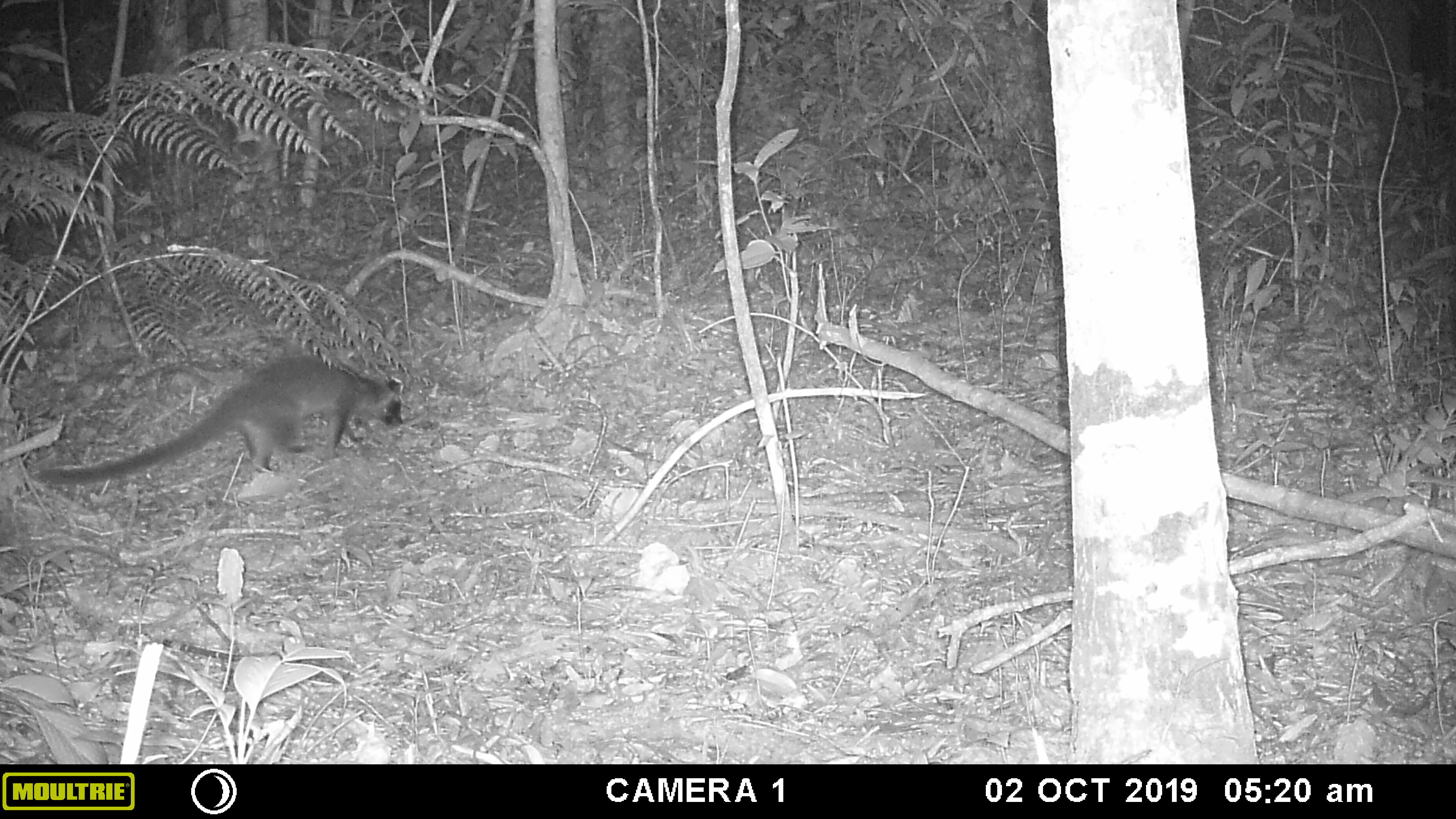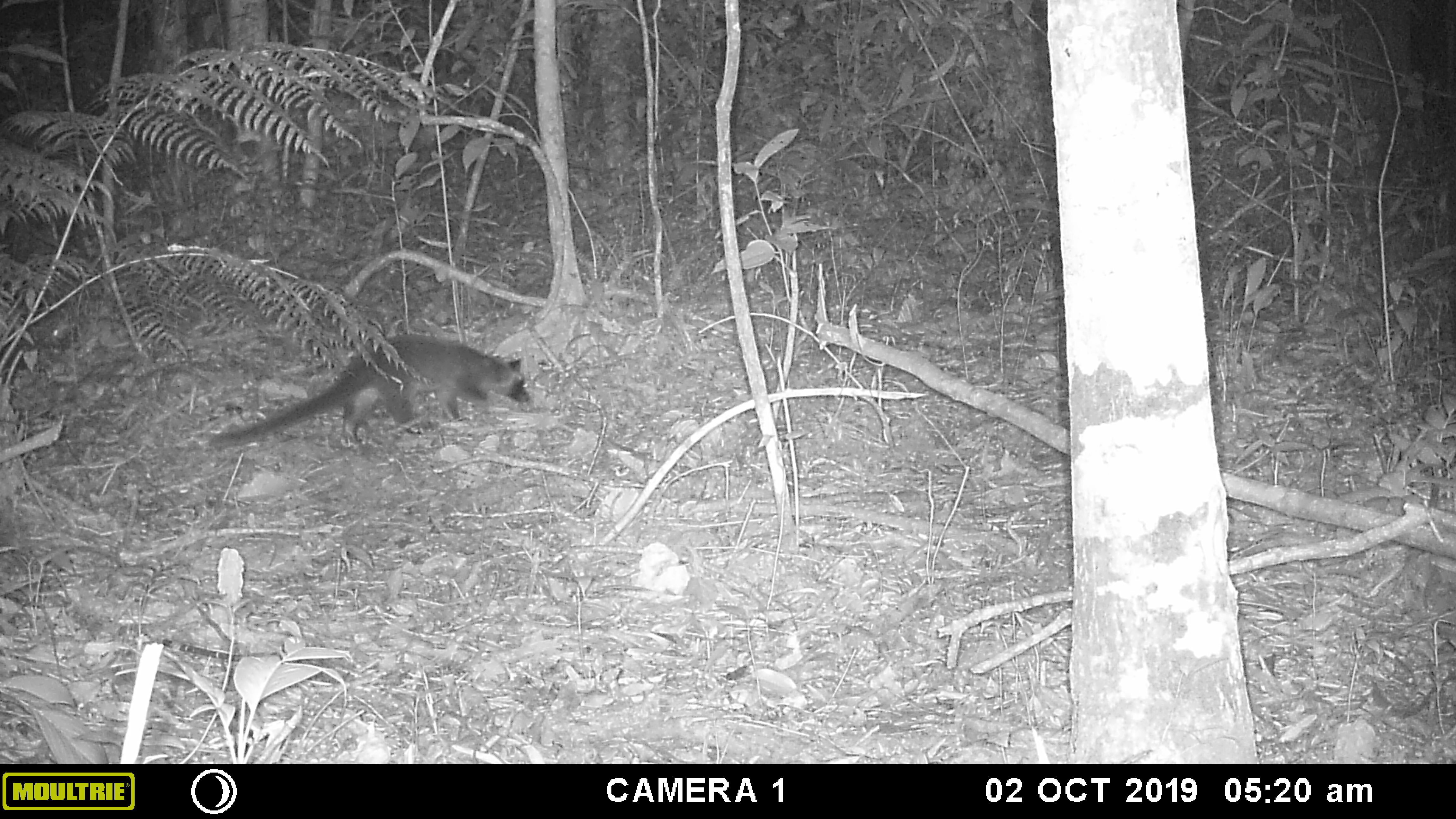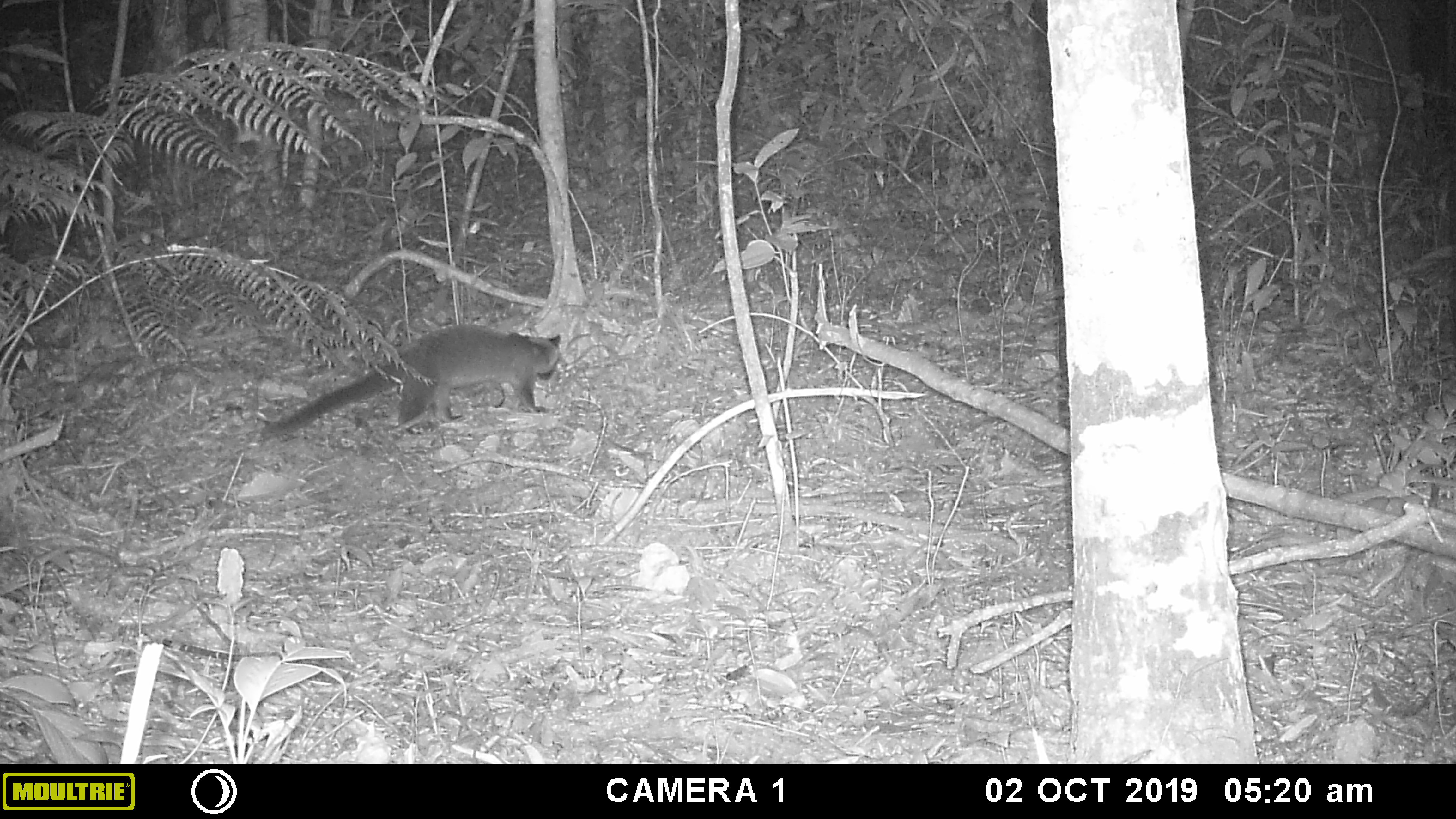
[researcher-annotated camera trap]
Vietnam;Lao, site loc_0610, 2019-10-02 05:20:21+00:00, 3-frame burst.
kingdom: Animalia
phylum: Chordata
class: Mammalia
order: Carnivora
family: Viverridae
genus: Paguma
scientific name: Paguma larvata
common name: masked palm civet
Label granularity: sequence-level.